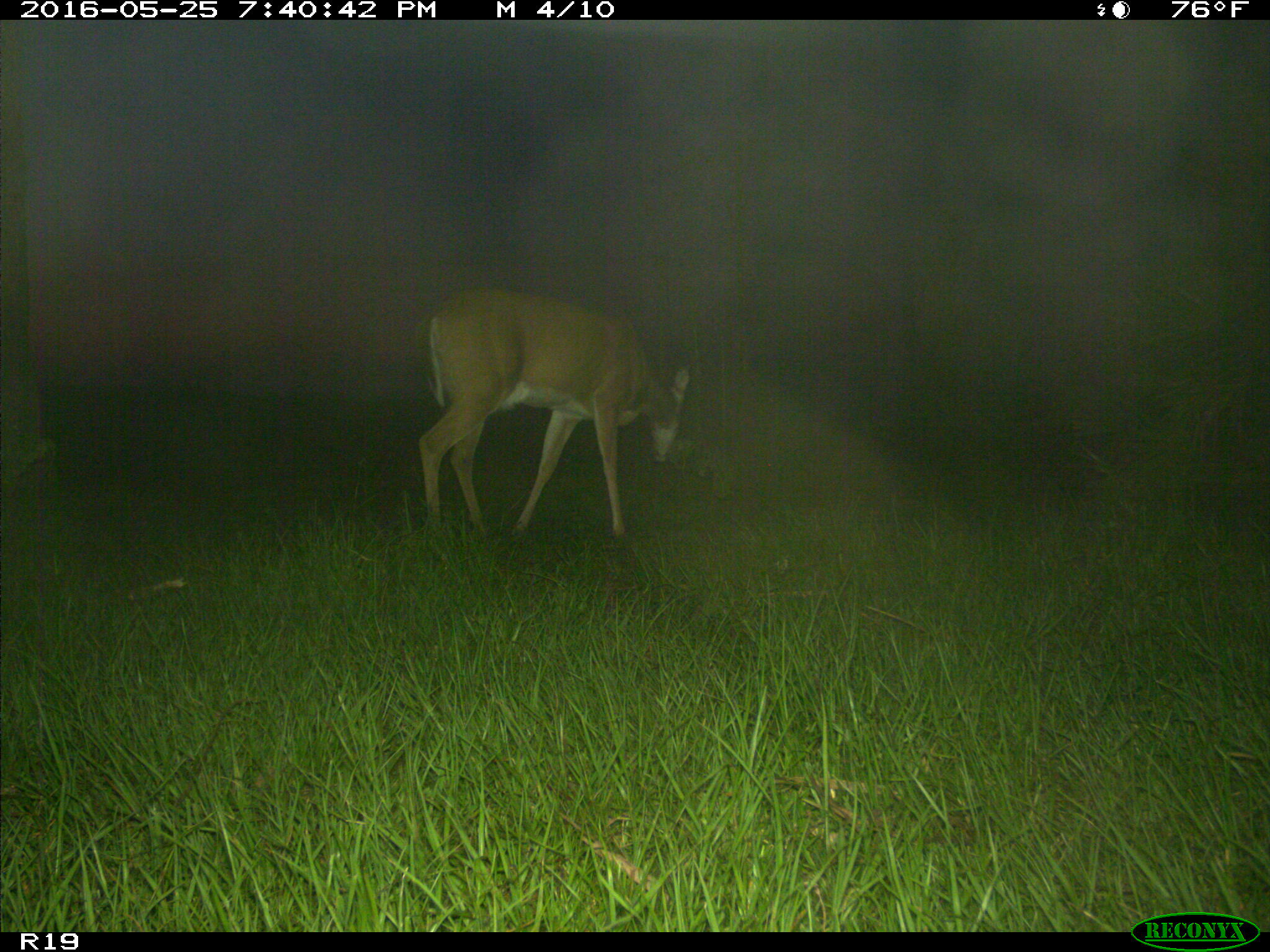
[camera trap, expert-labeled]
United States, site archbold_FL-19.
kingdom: Animalia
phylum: Chordata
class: Mammalia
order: Artiodactyla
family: Cervidae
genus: Odocoileus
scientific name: Odocoileus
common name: deer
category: unidentified deer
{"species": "unidentified deer (deer) (Odocoileus)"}